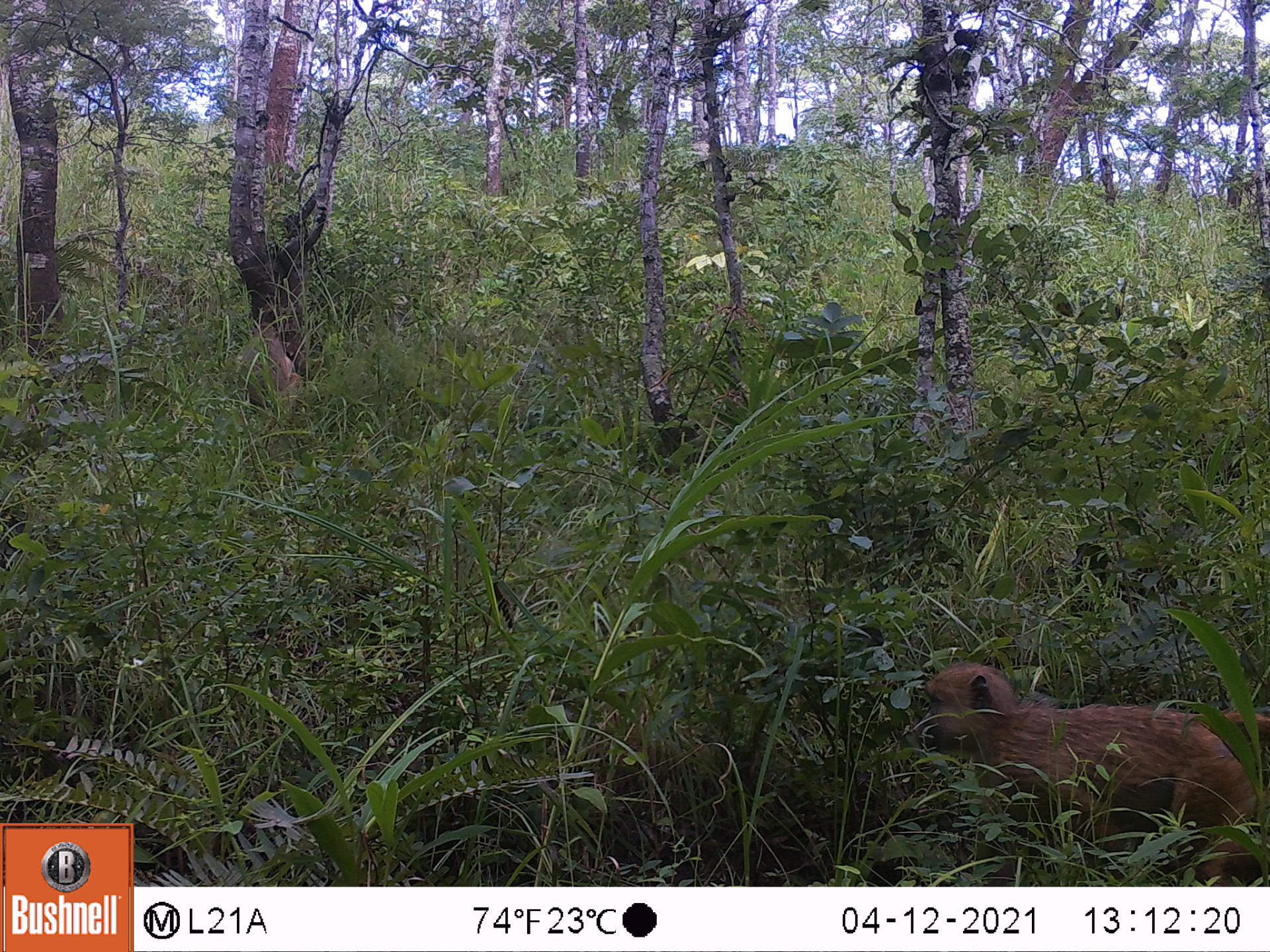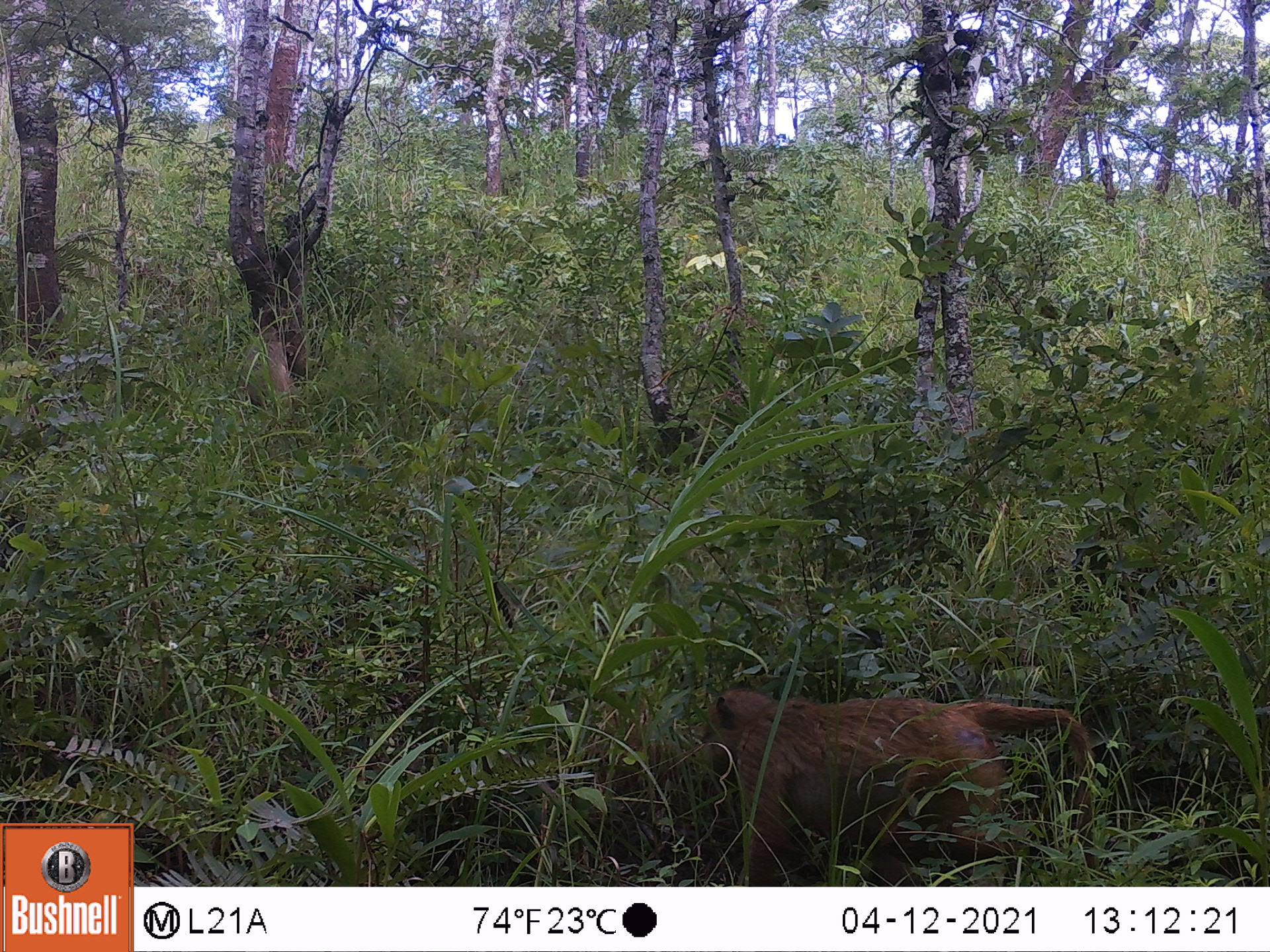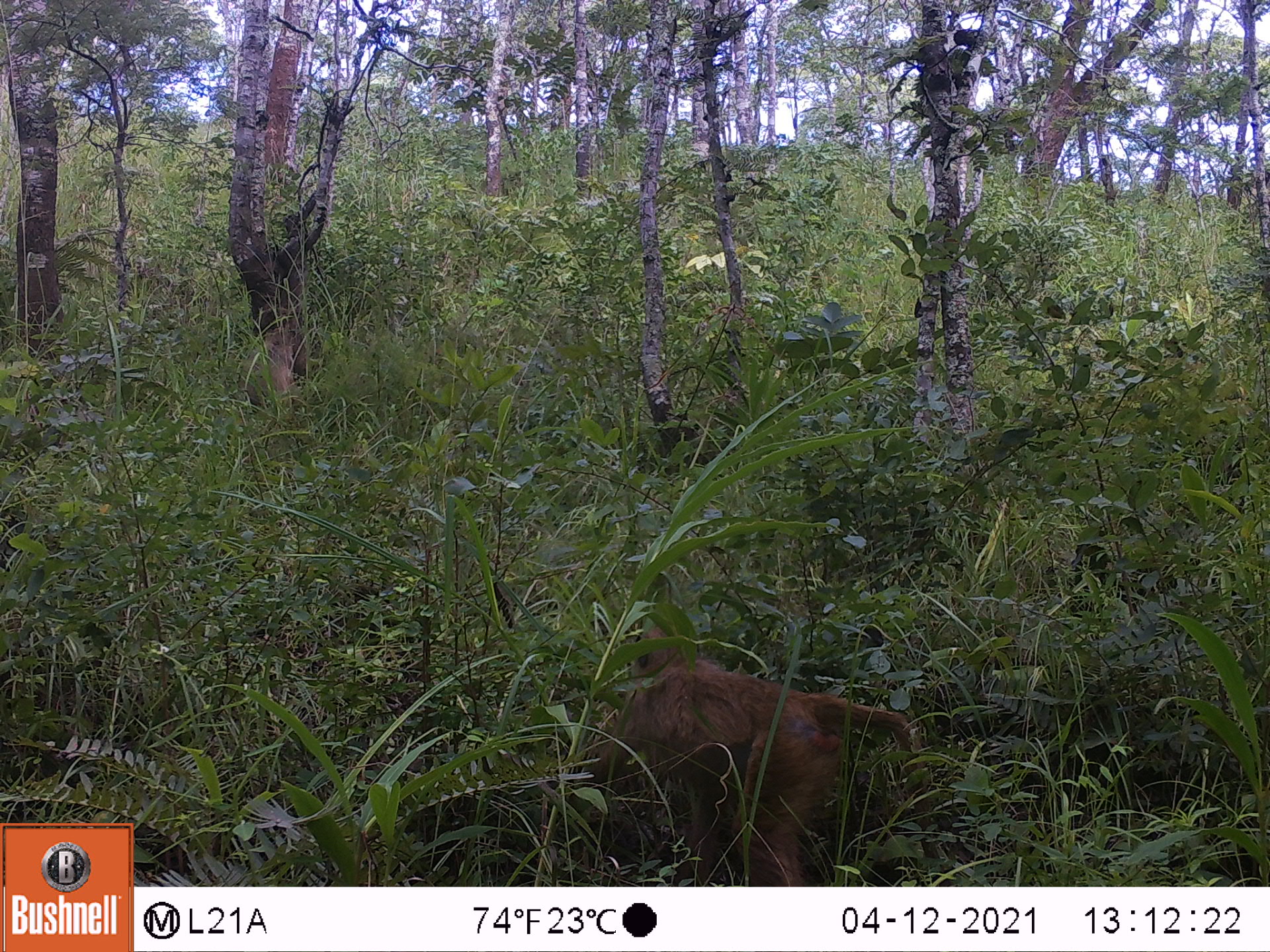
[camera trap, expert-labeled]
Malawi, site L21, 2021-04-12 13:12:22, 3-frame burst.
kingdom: Animalia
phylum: Chordata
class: Mammalia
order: Primates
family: Cercopithecidae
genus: Papio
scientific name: Papio cynocephalus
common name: yellow baboon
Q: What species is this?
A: Yellow baboon (Papio cynocephalus).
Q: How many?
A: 2.